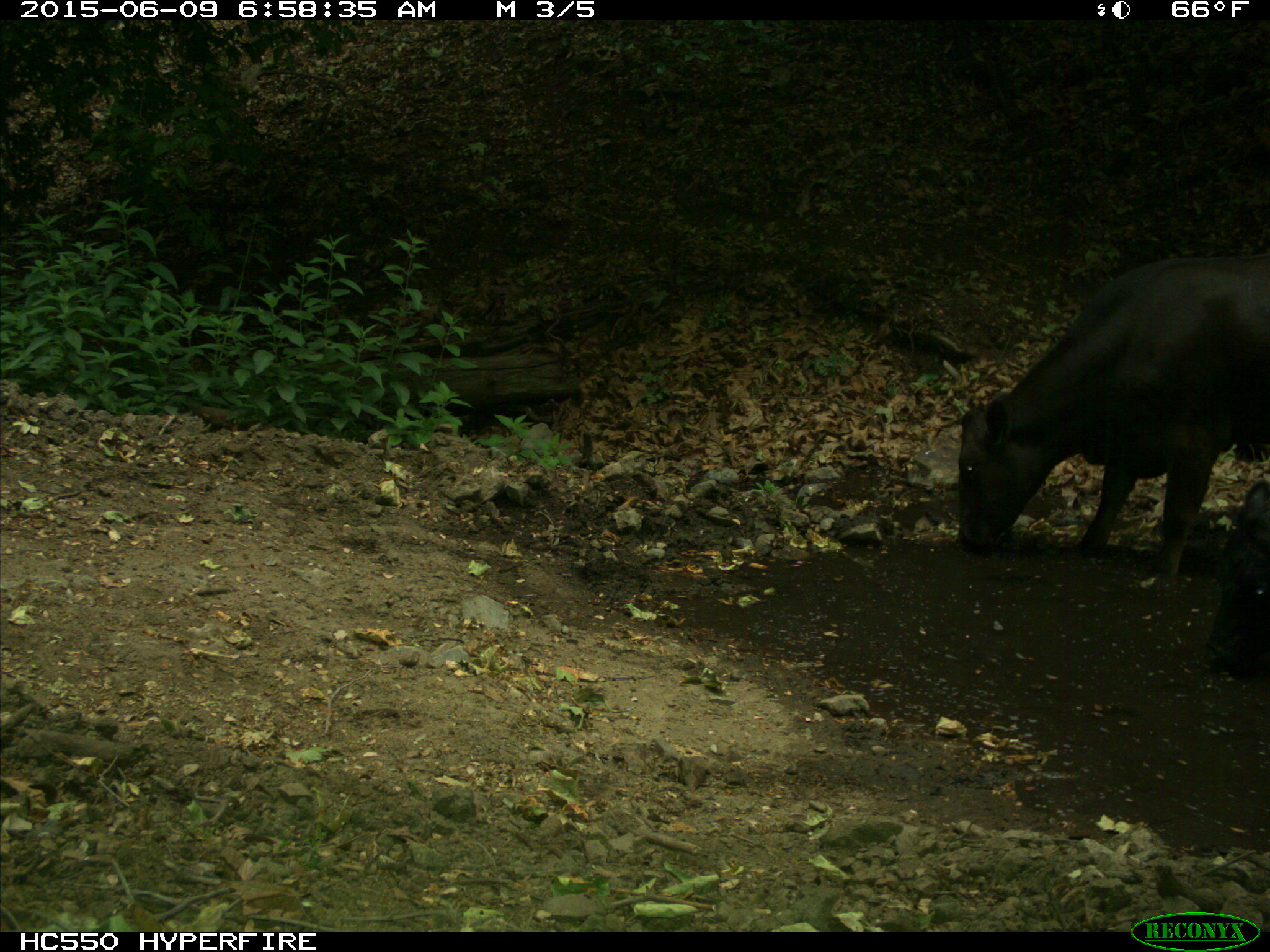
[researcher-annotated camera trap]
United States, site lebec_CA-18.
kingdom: Animalia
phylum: Chordata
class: Mammalia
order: Artiodactyla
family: Bovidae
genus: Bos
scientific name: Bos taurus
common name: domestic cow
Bos taurus (domestic cow).